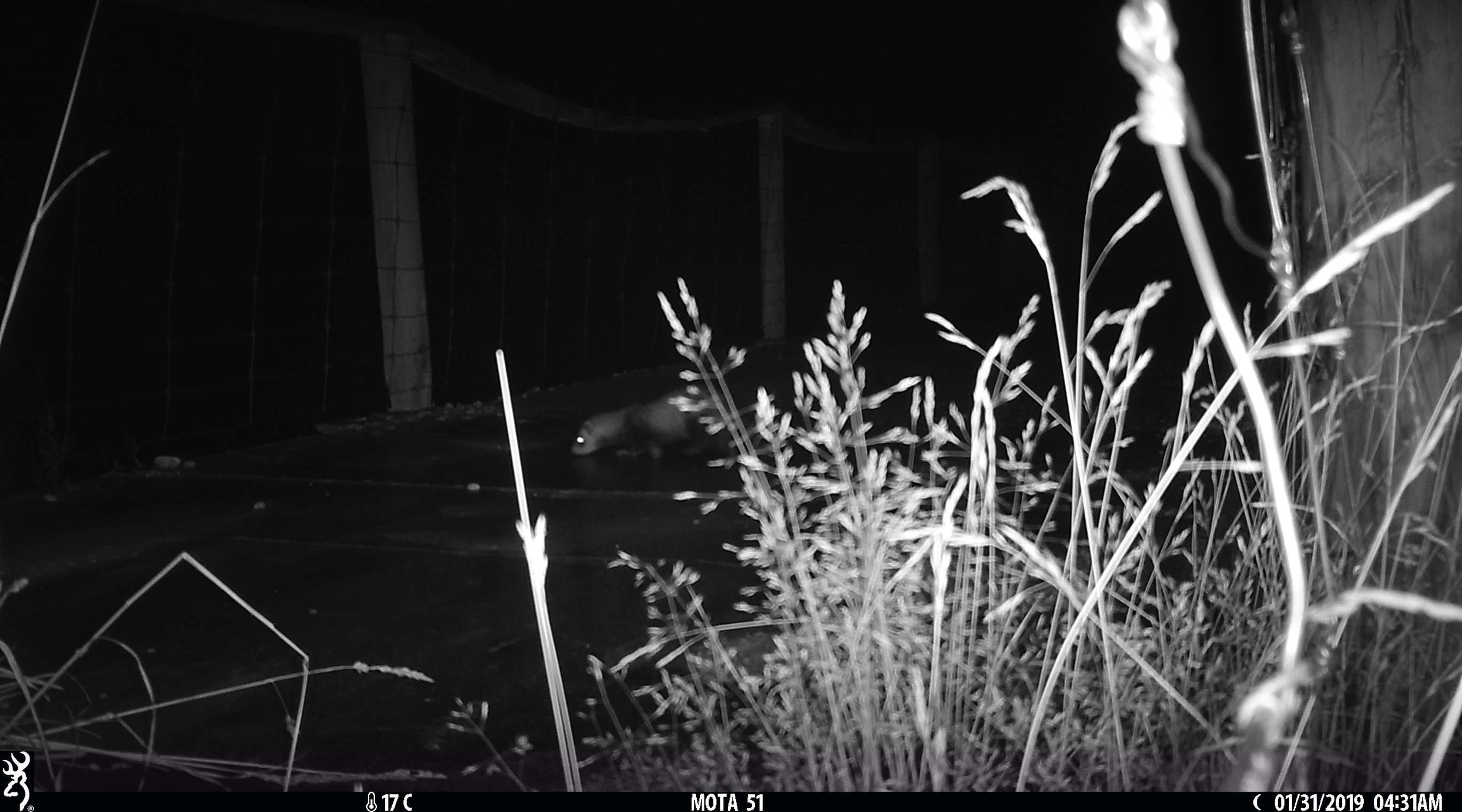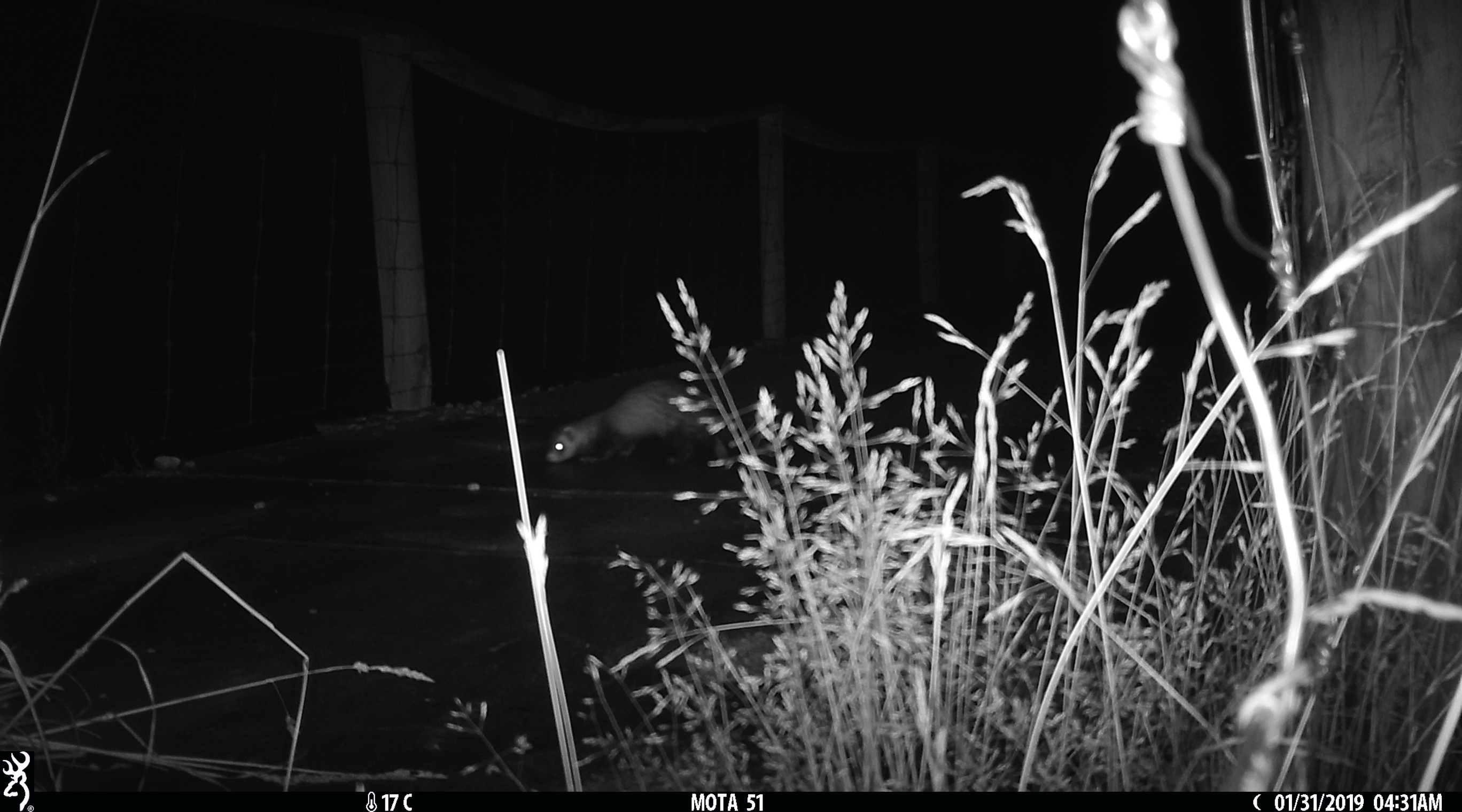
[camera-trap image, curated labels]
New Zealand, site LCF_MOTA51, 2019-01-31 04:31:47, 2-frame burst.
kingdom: Animalia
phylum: Chordata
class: Mammalia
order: Carnivora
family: Mustelidae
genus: Mustela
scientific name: Mustela furo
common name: ferret